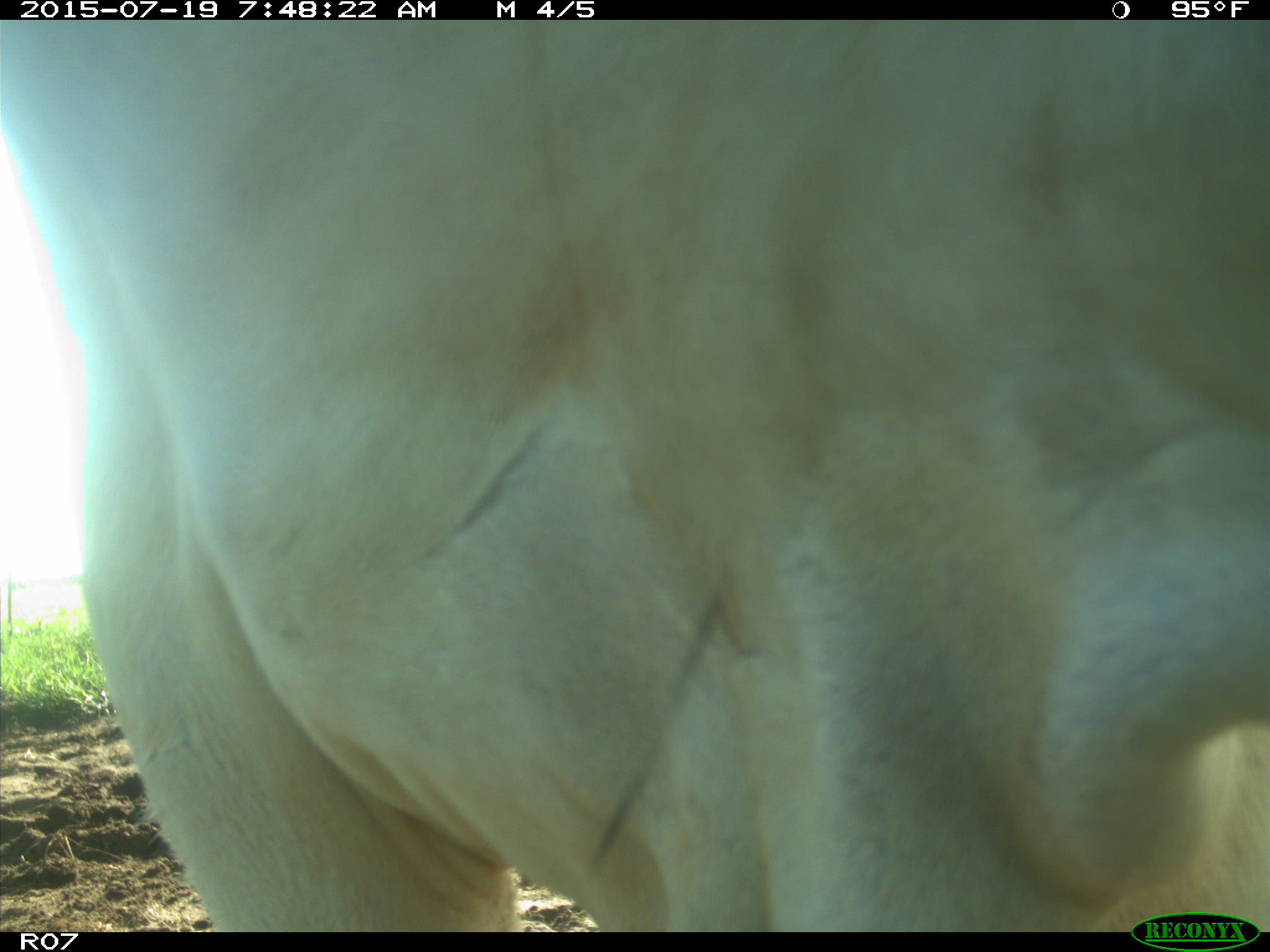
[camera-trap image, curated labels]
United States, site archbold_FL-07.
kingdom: Animalia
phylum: Chordata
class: Mammalia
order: Artiodactyla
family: Bovidae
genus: Bos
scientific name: Bos taurus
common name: domestic cow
Bos taurus (domestic cow).